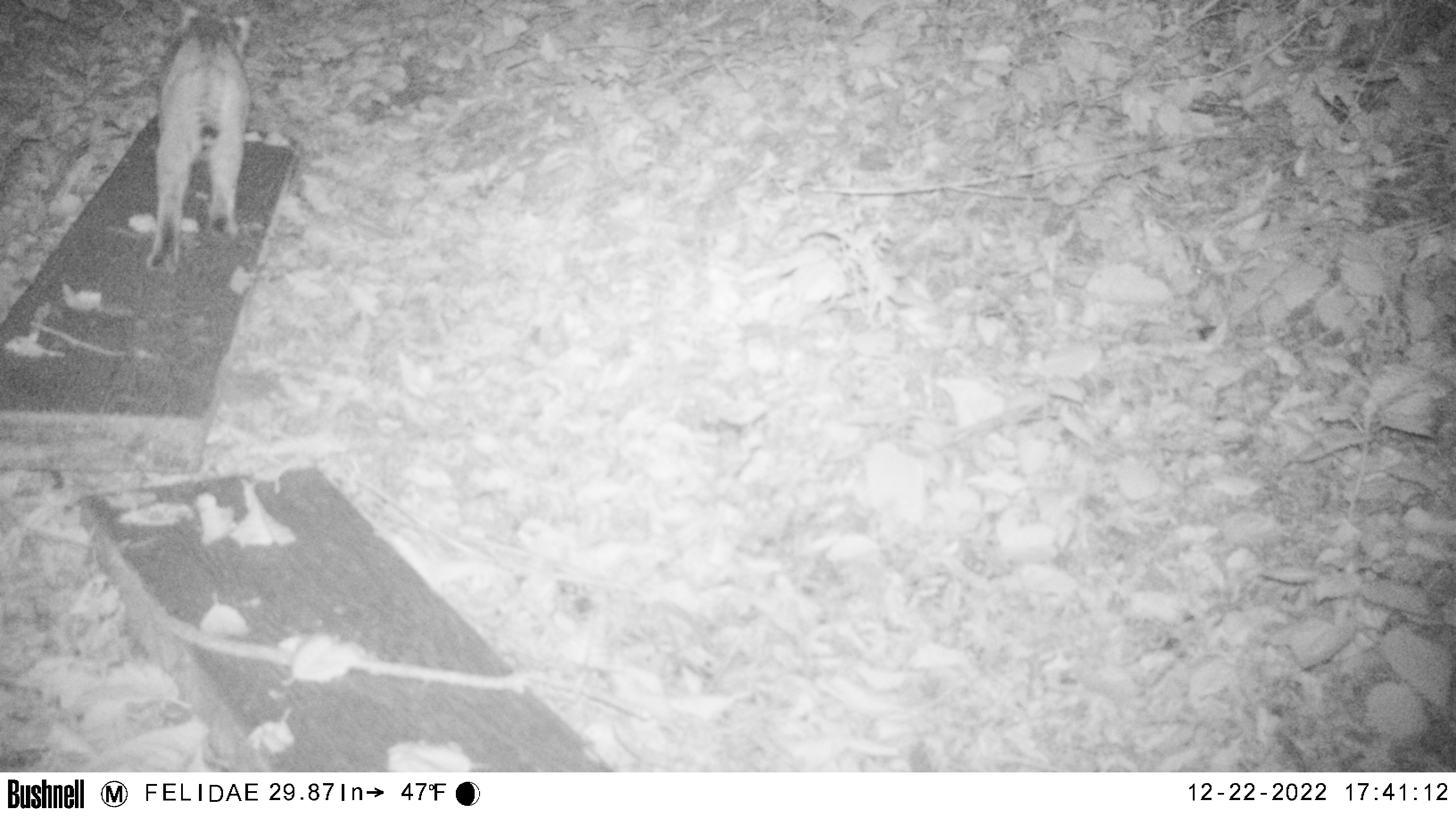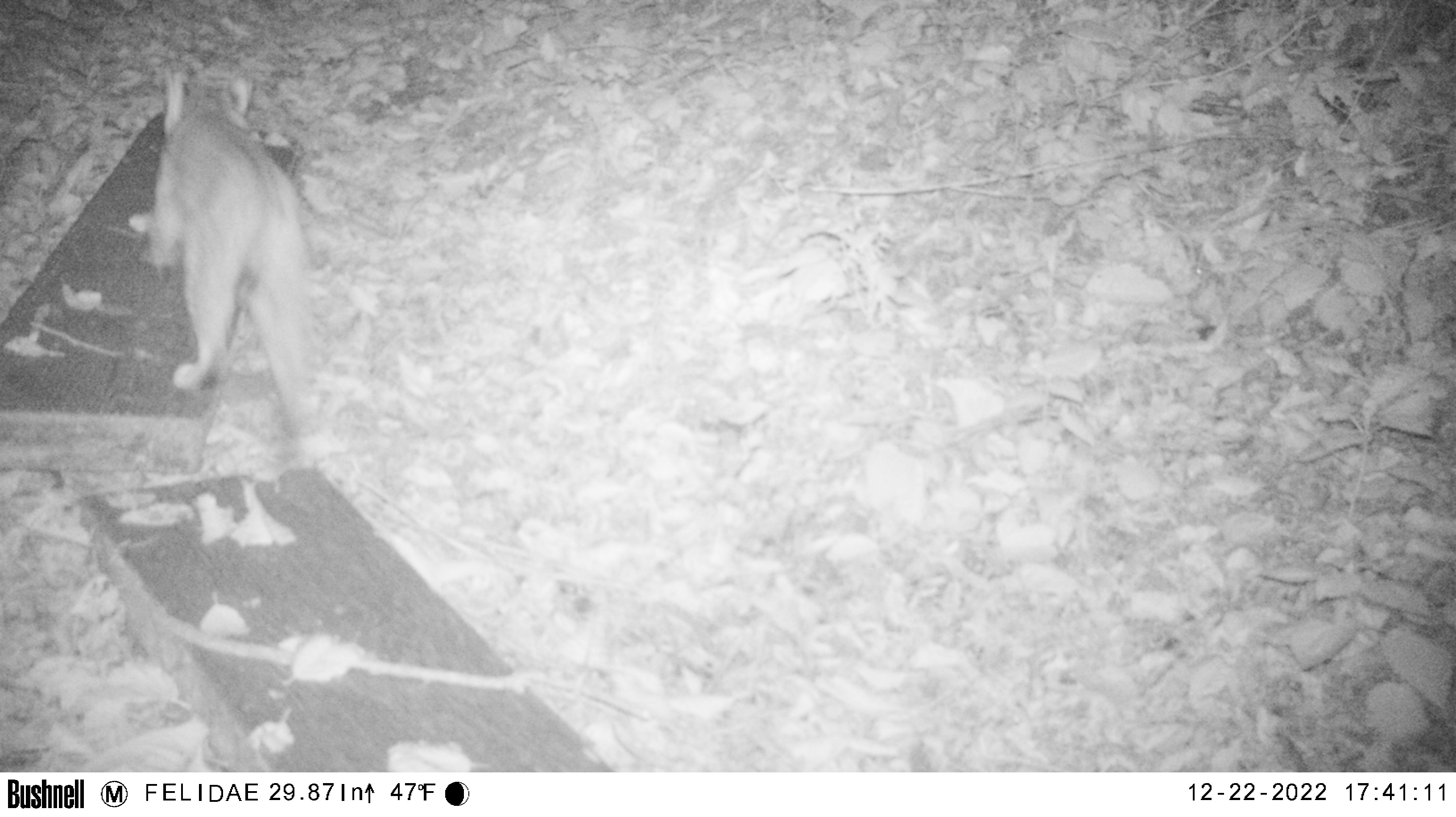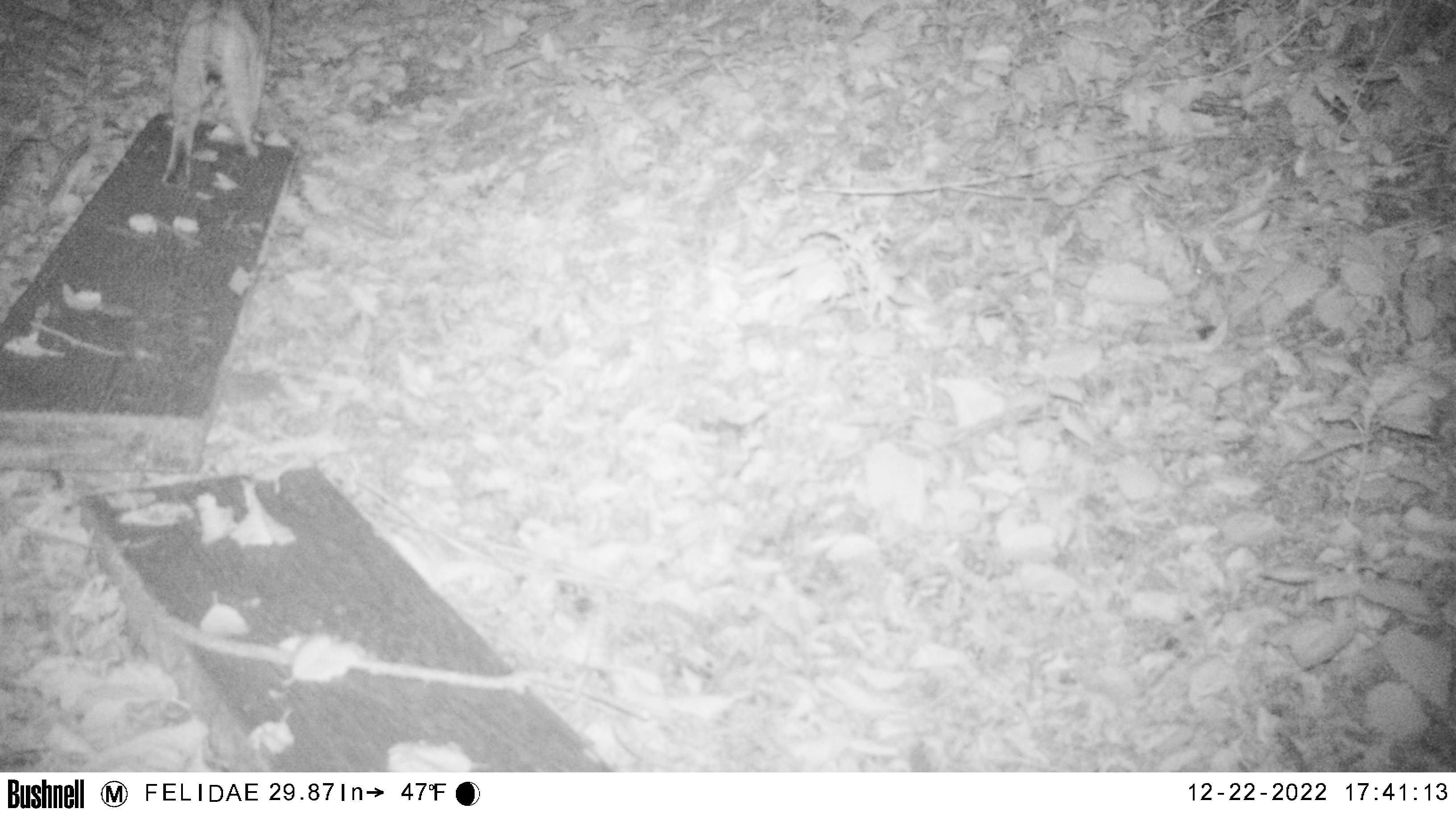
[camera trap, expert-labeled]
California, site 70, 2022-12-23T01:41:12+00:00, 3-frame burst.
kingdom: Animalia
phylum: Chordata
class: Mammalia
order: Carnivora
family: Felidae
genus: Lynx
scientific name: Lynx rufus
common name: bobcat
Bobcat (Lynx rufus).